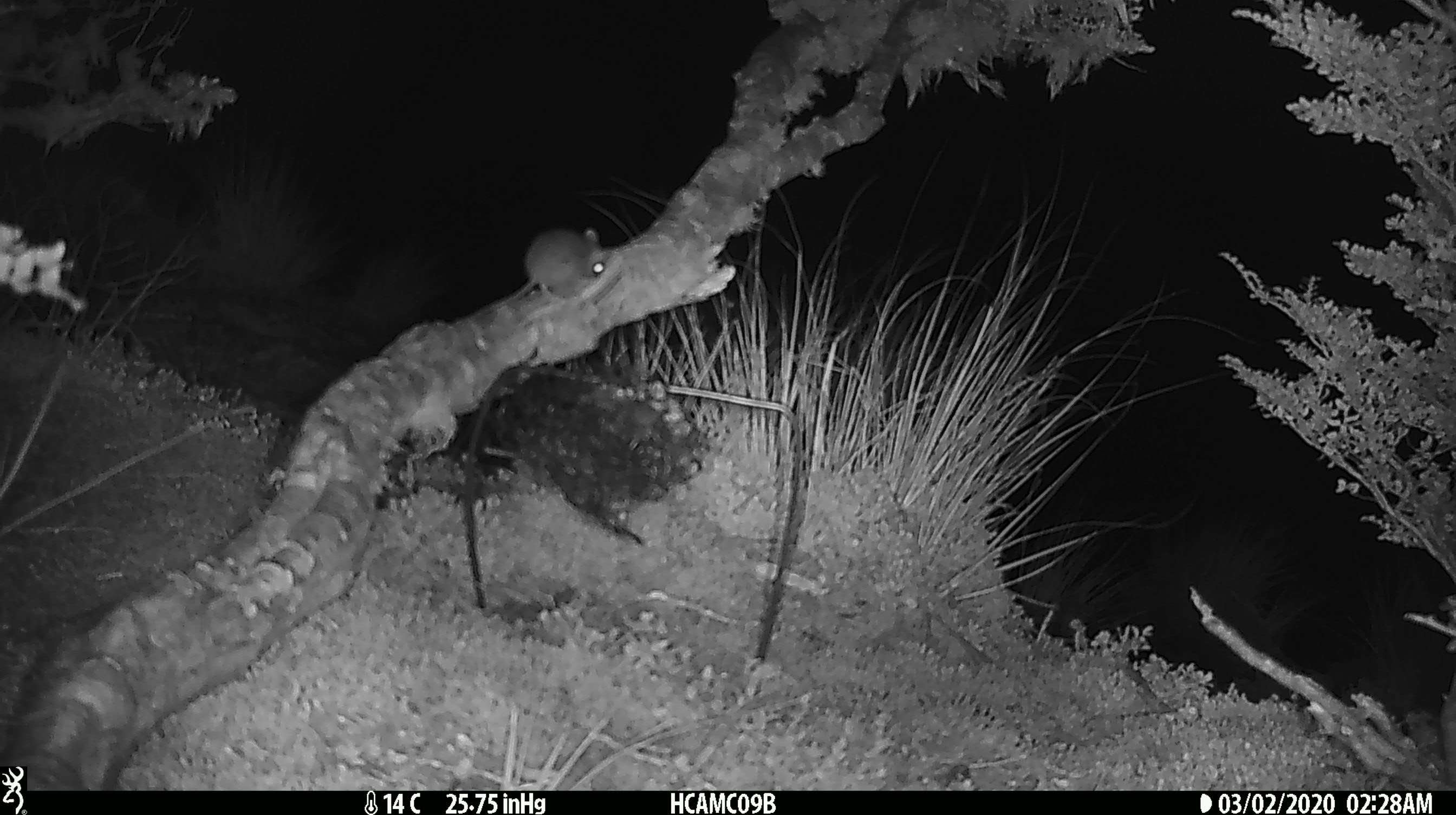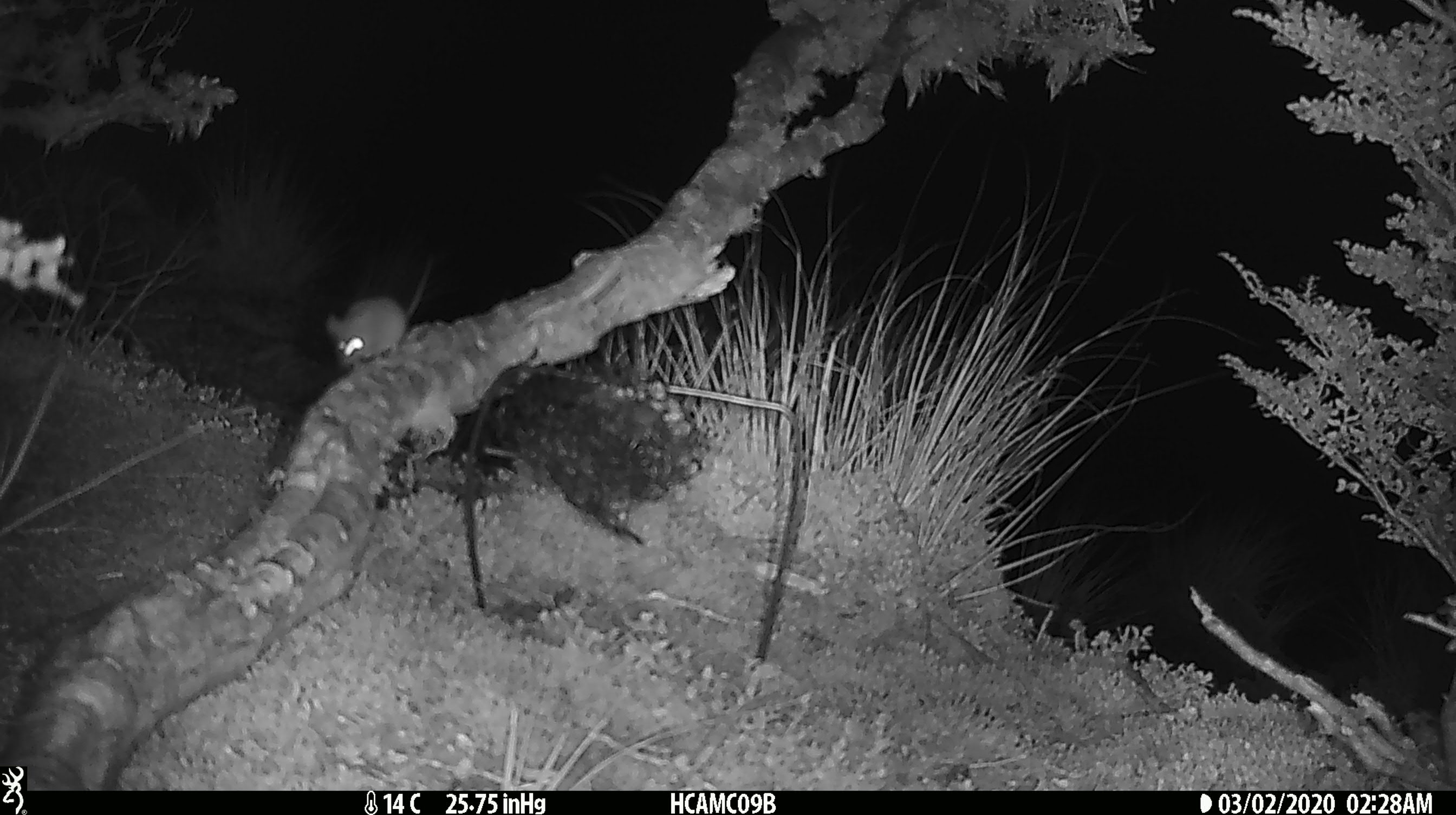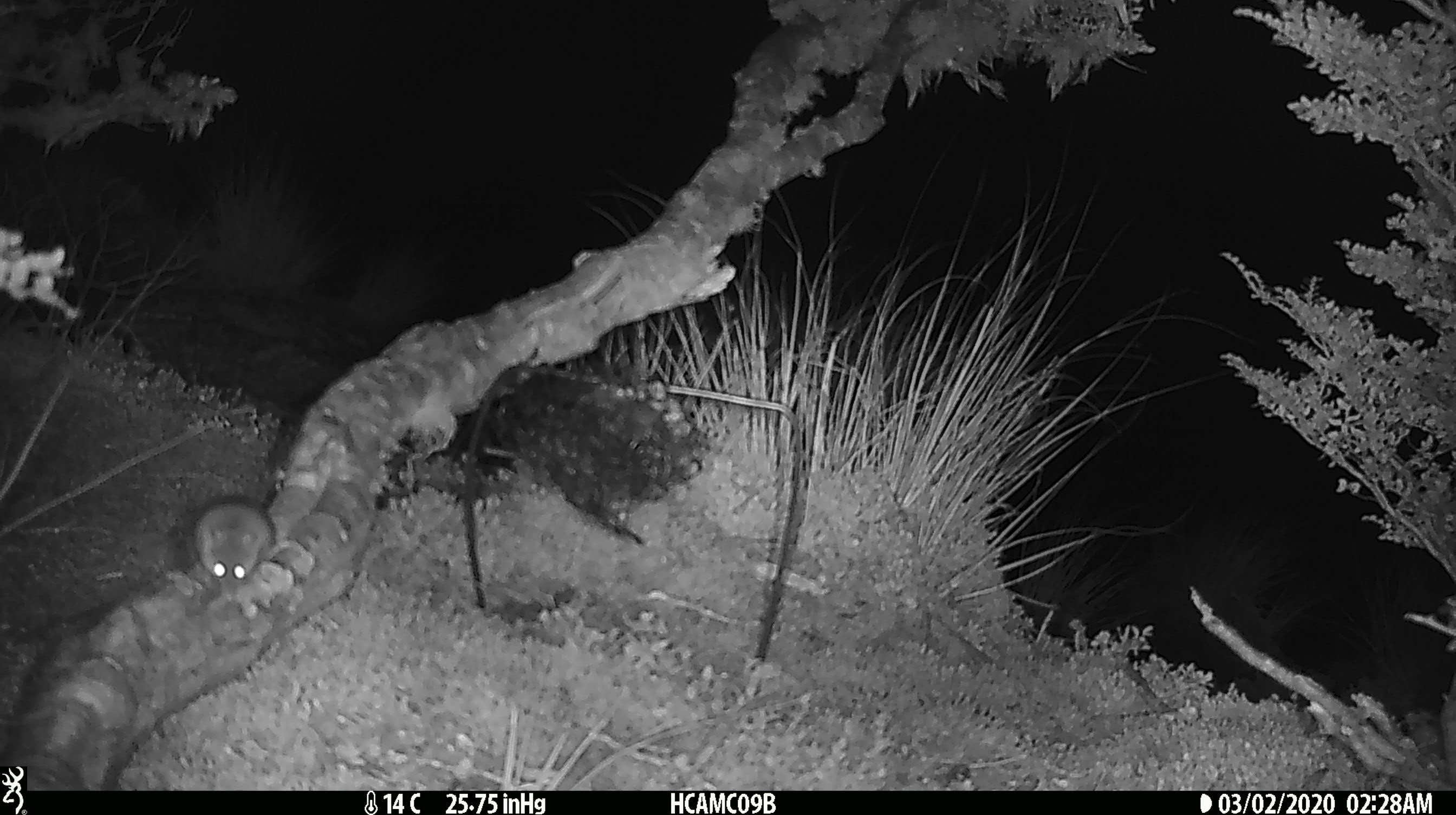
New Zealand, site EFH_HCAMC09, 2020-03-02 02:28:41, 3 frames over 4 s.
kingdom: Animalia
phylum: Chordata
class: Mammalia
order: Rodentia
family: Muridae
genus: Mus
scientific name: Mus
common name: mouse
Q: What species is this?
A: Mouse (Mus).